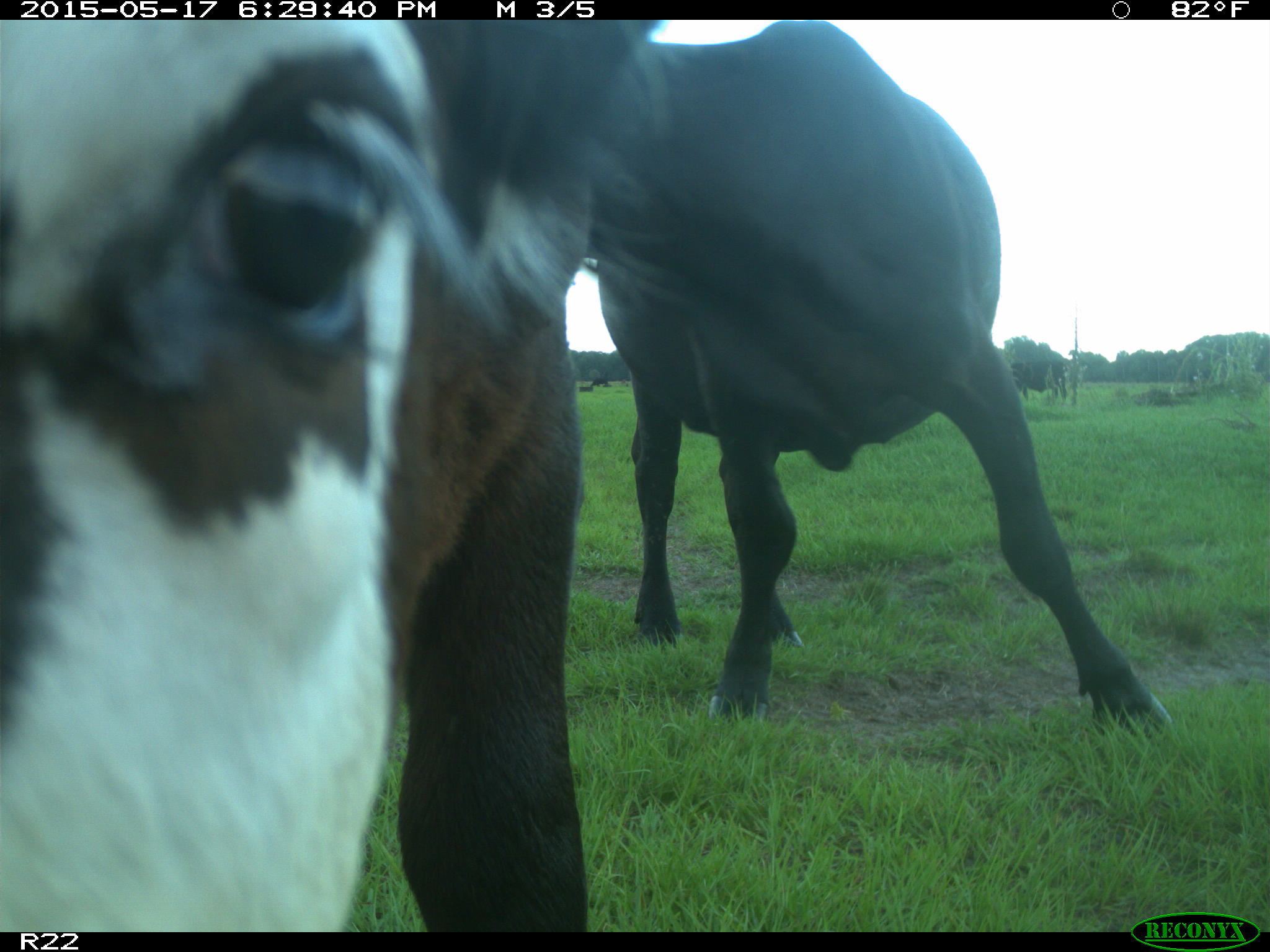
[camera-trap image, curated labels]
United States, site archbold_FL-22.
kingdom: Animalia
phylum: Chordata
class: Mammalia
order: Artiodactyla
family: Bovidae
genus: Bos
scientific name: Bos taurus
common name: domestic cow